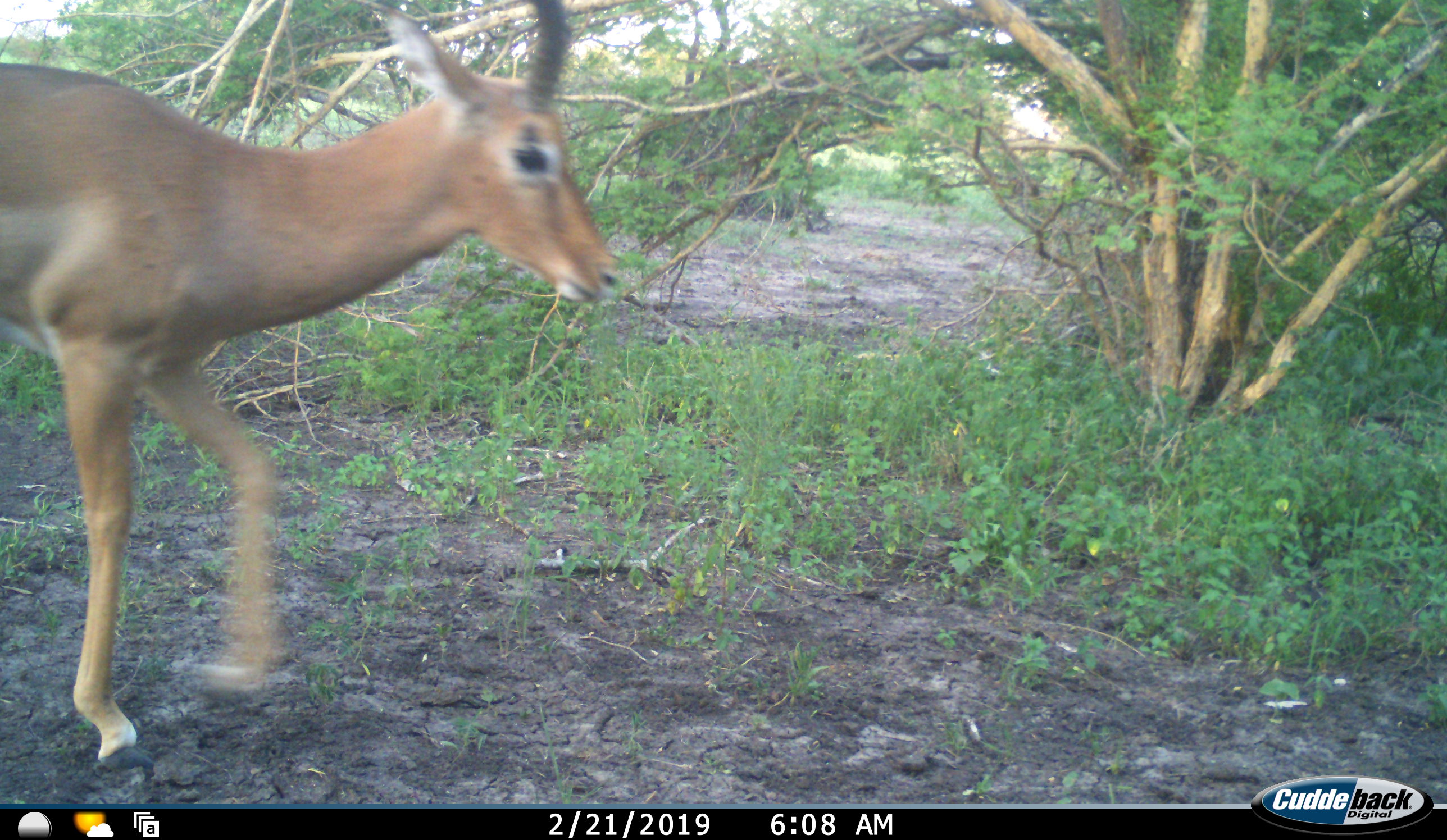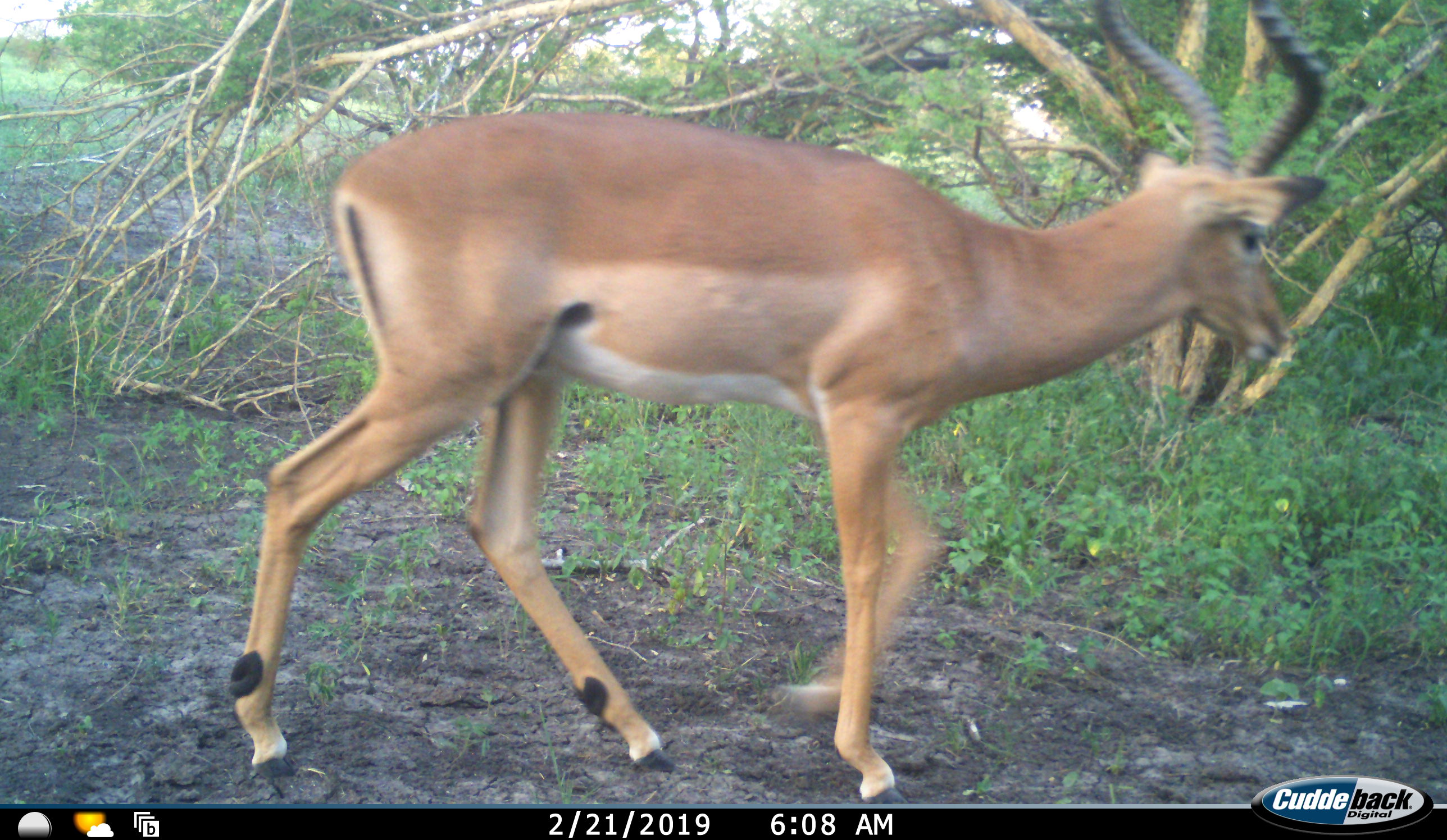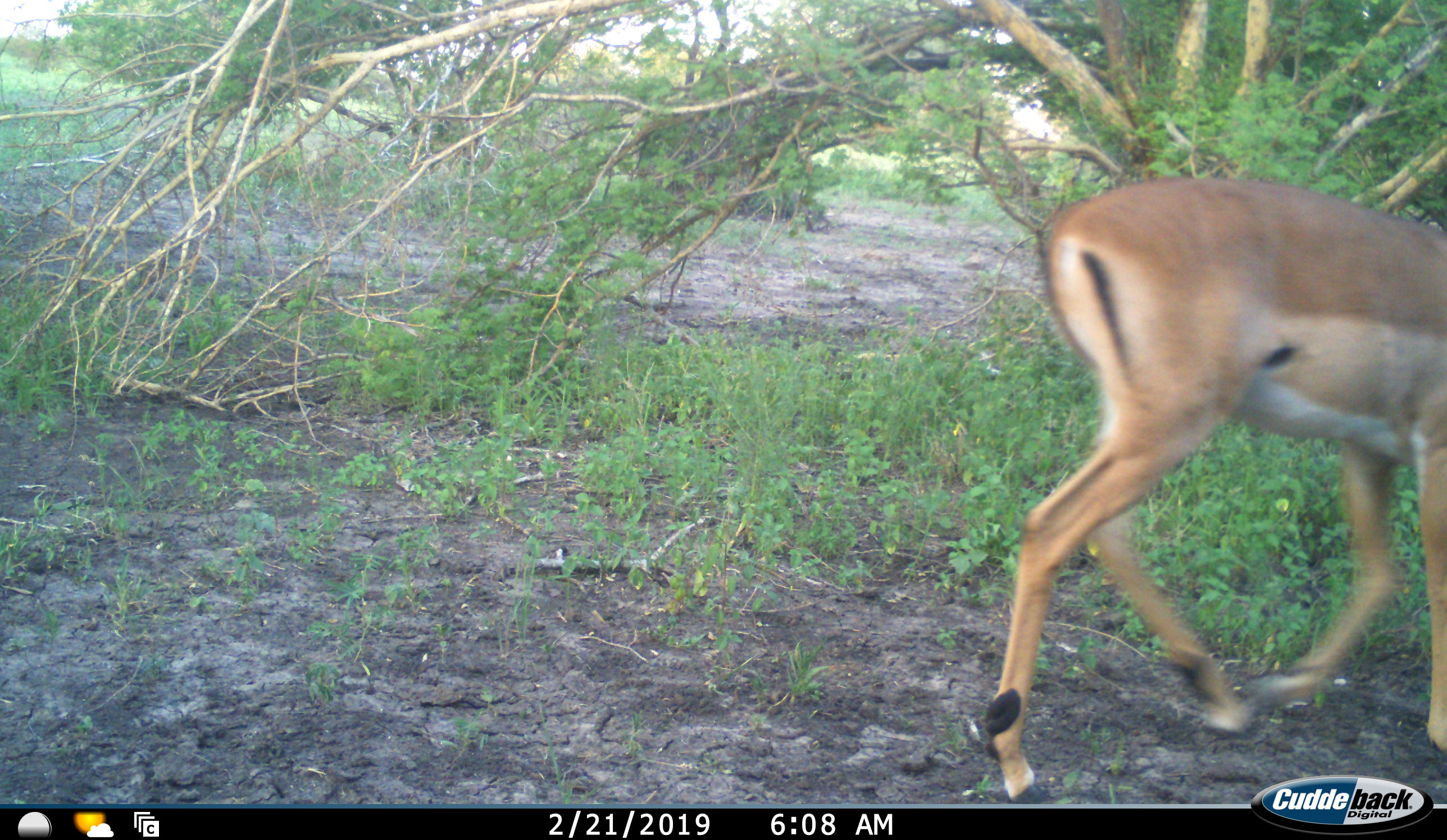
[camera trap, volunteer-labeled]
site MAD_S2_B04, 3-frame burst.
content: unidentified animal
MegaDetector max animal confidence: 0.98